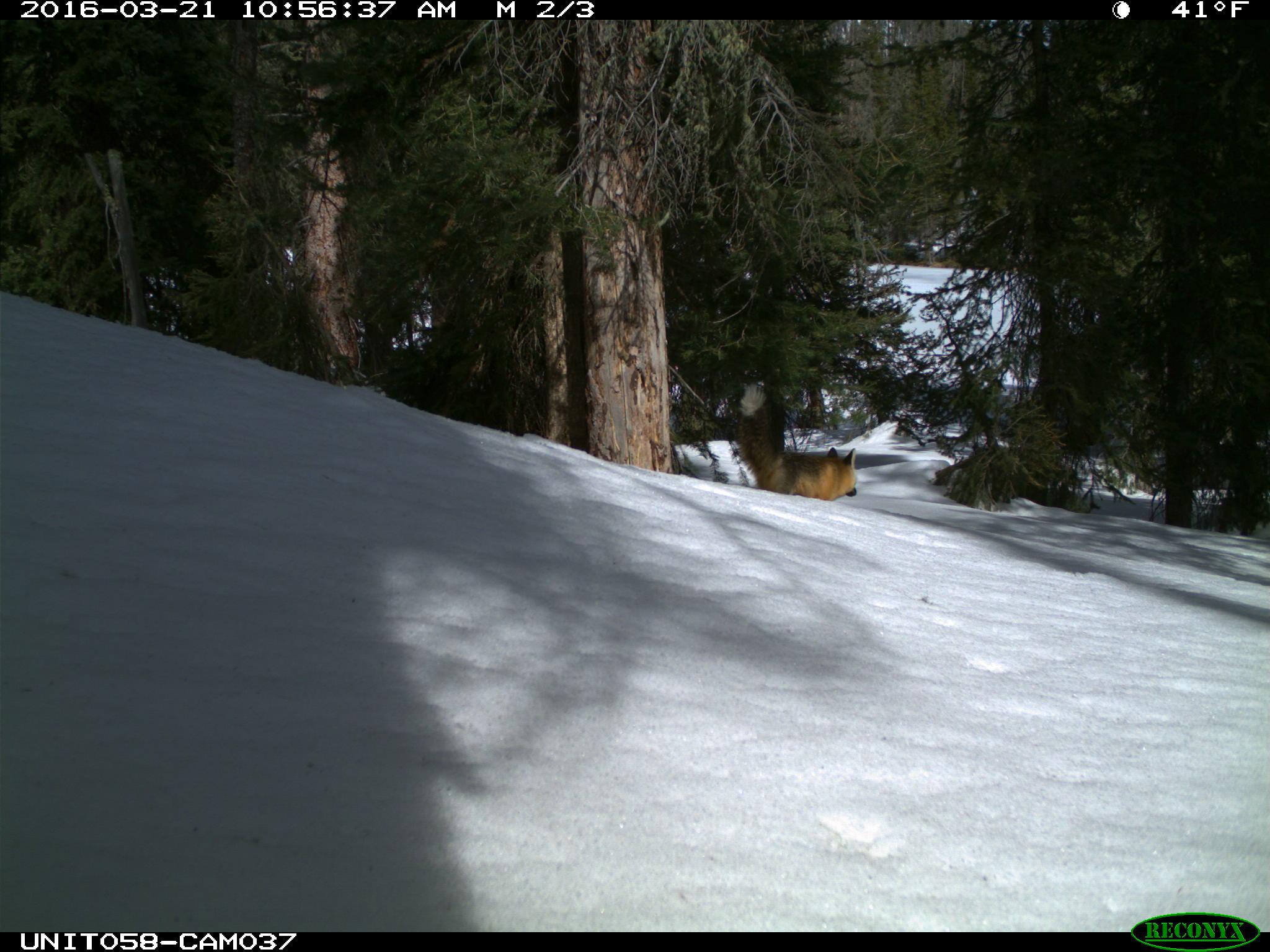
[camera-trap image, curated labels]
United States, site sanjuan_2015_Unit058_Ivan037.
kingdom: Animalia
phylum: Chordata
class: Mammalia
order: Carnivora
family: Canidae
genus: Vulpes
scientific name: Vulpes vulpes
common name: red fox